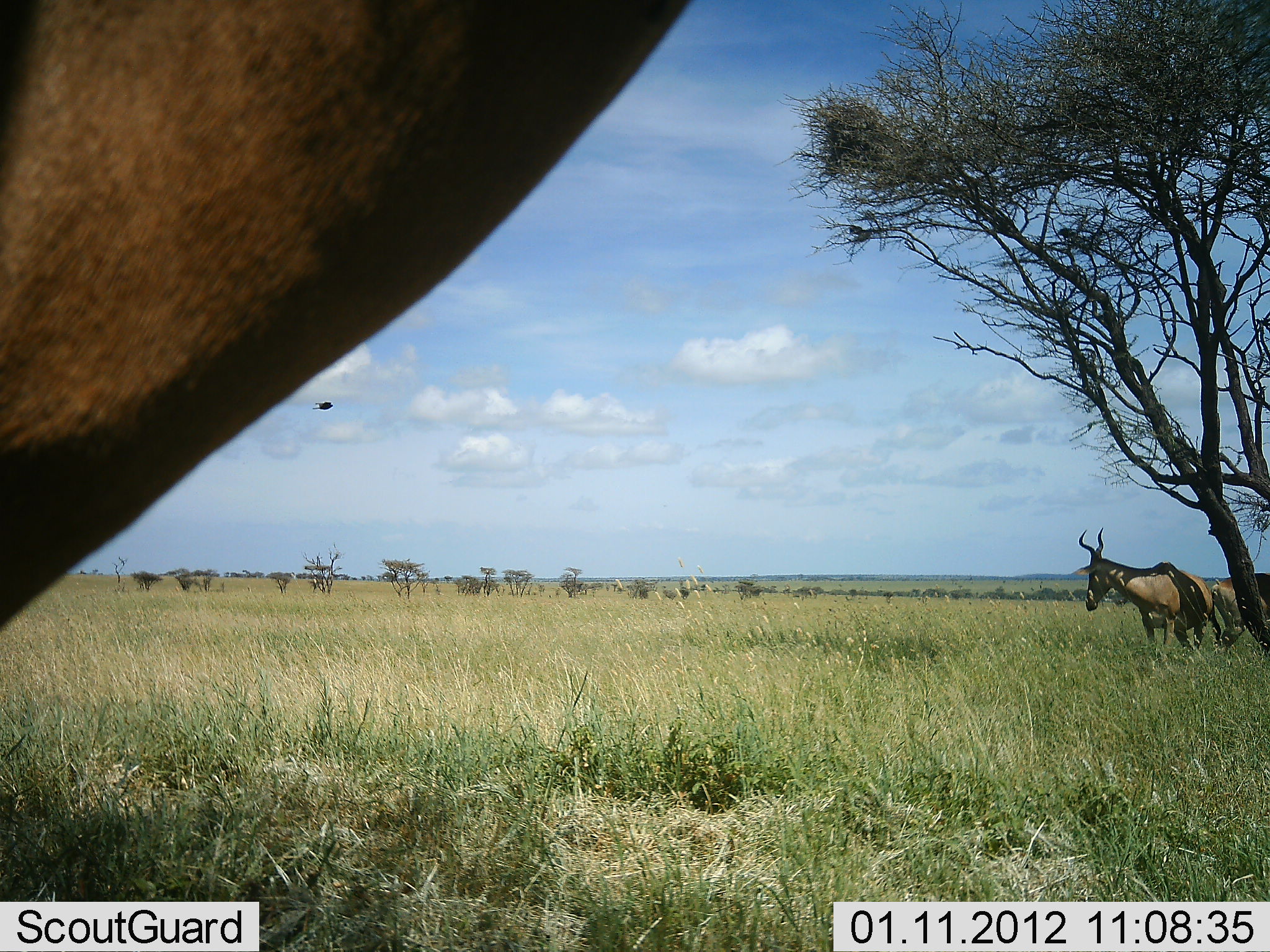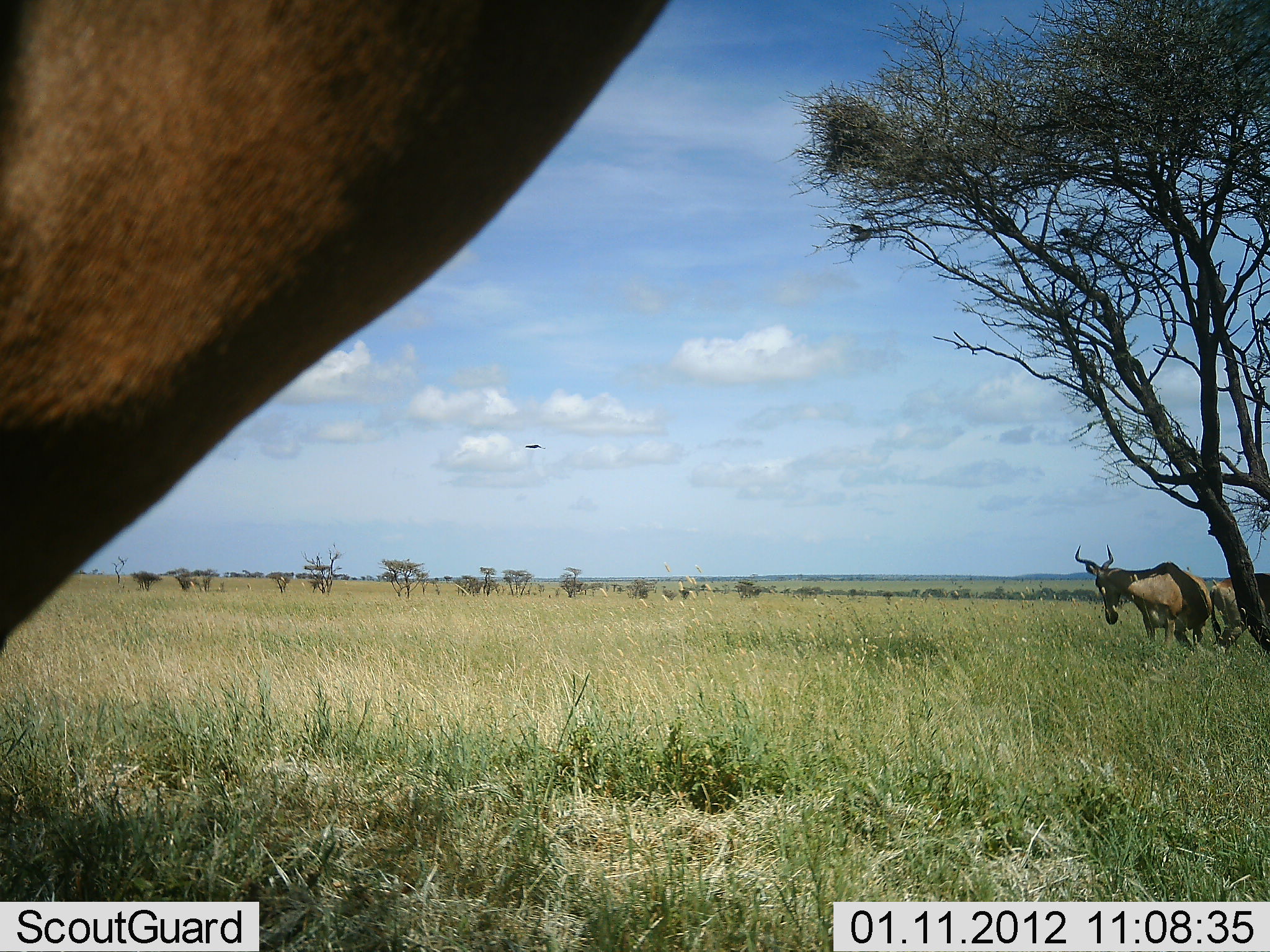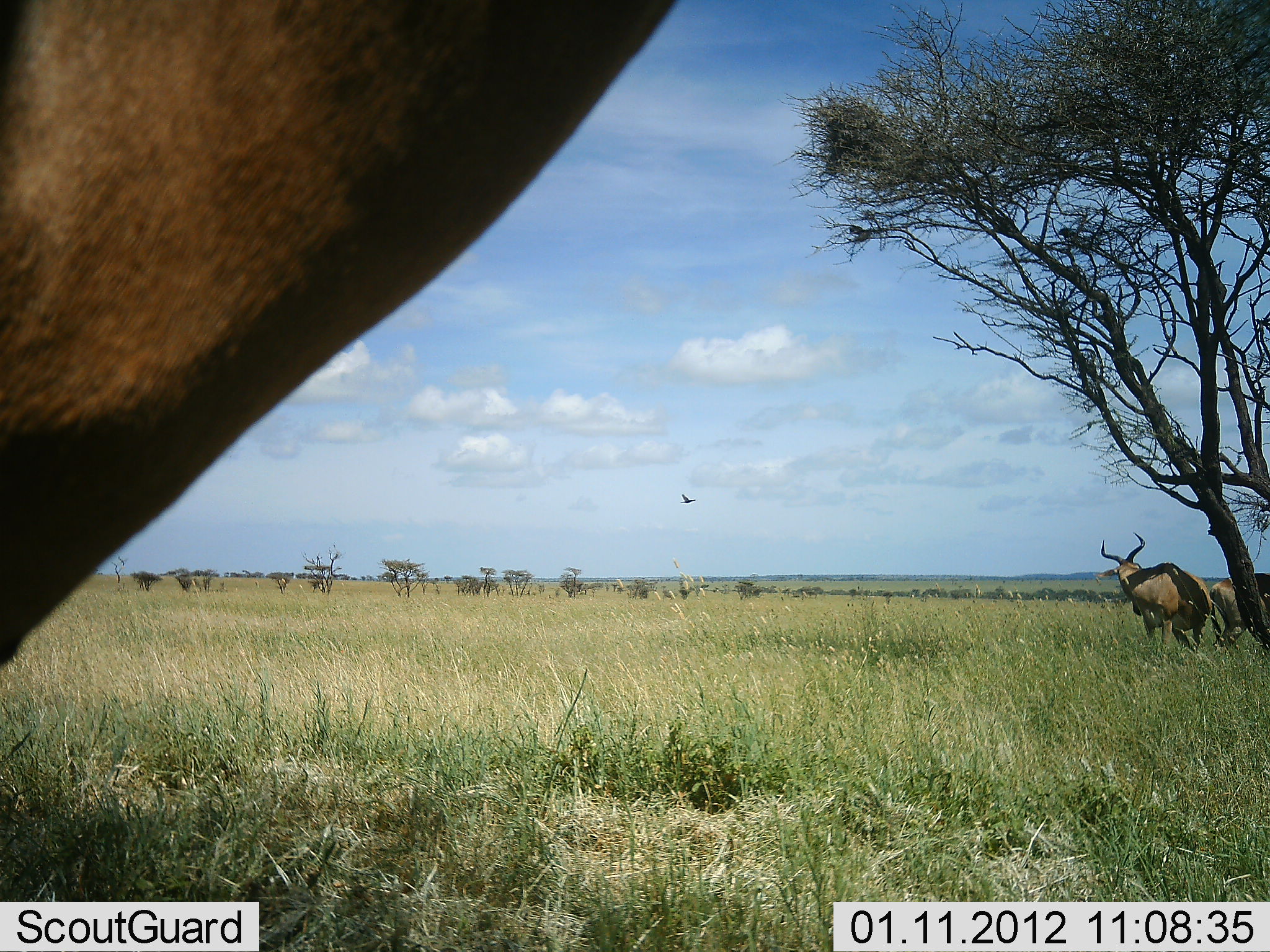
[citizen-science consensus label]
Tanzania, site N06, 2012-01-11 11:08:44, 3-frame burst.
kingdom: Animalia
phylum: Chordata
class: Mammalia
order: Artiodactyla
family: Bovidae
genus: Alcelaphus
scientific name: Alcelaphus buselaphus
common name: hartebeest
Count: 3.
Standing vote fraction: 95%.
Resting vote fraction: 14%.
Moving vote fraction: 5%.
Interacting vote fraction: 0%.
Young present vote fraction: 0%.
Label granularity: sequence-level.